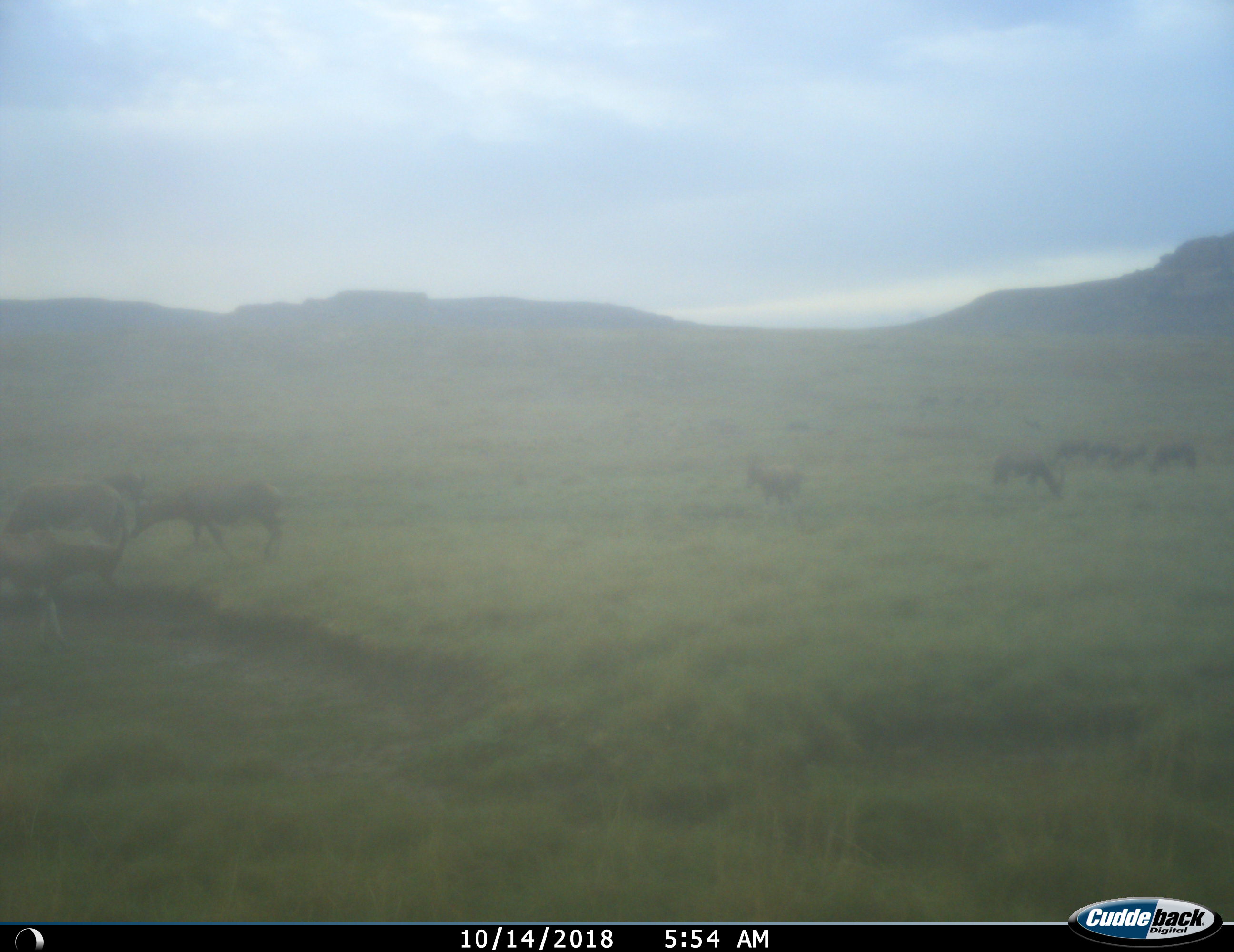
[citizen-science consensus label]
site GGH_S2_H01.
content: unidentified animal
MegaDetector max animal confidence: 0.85